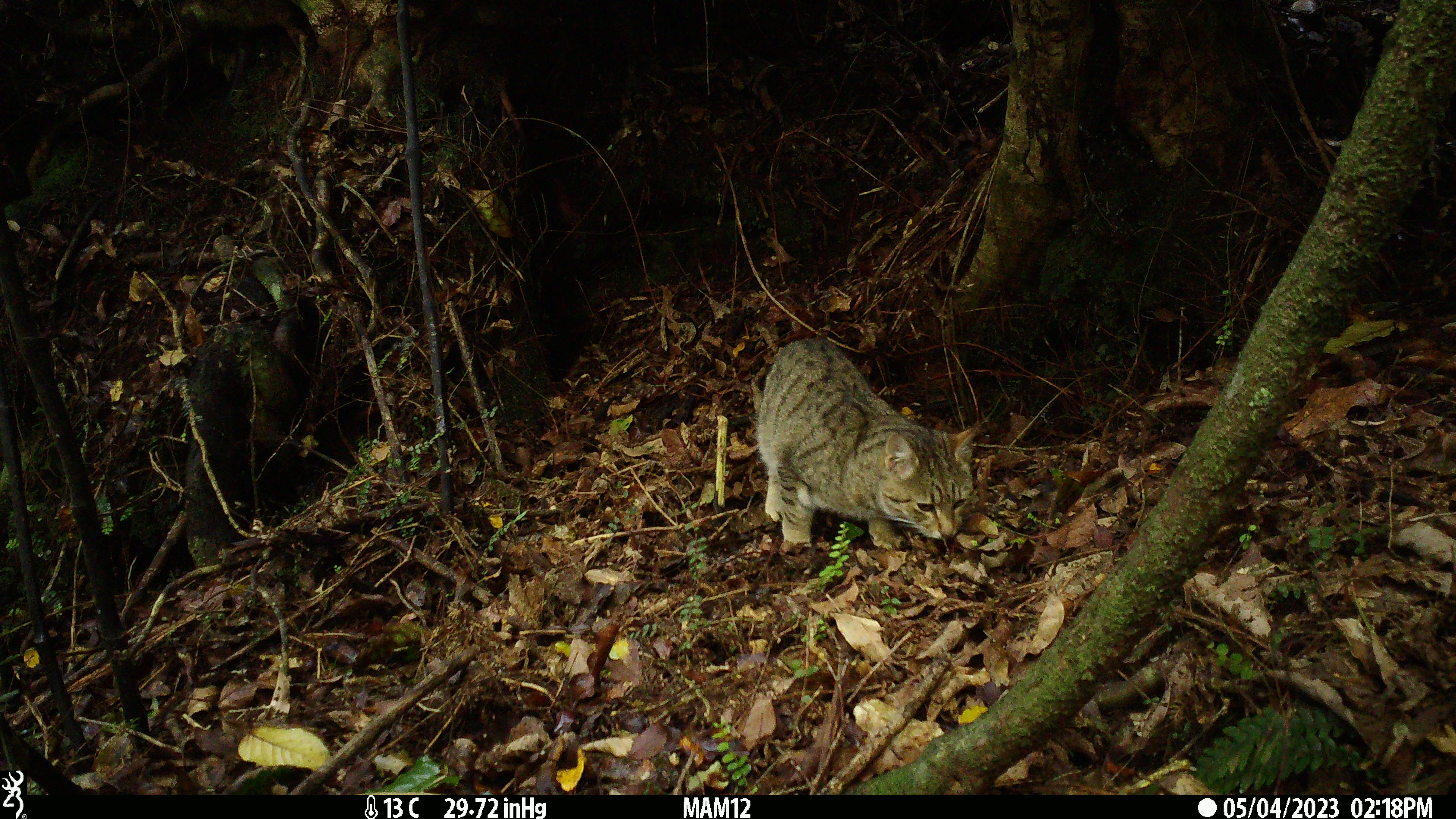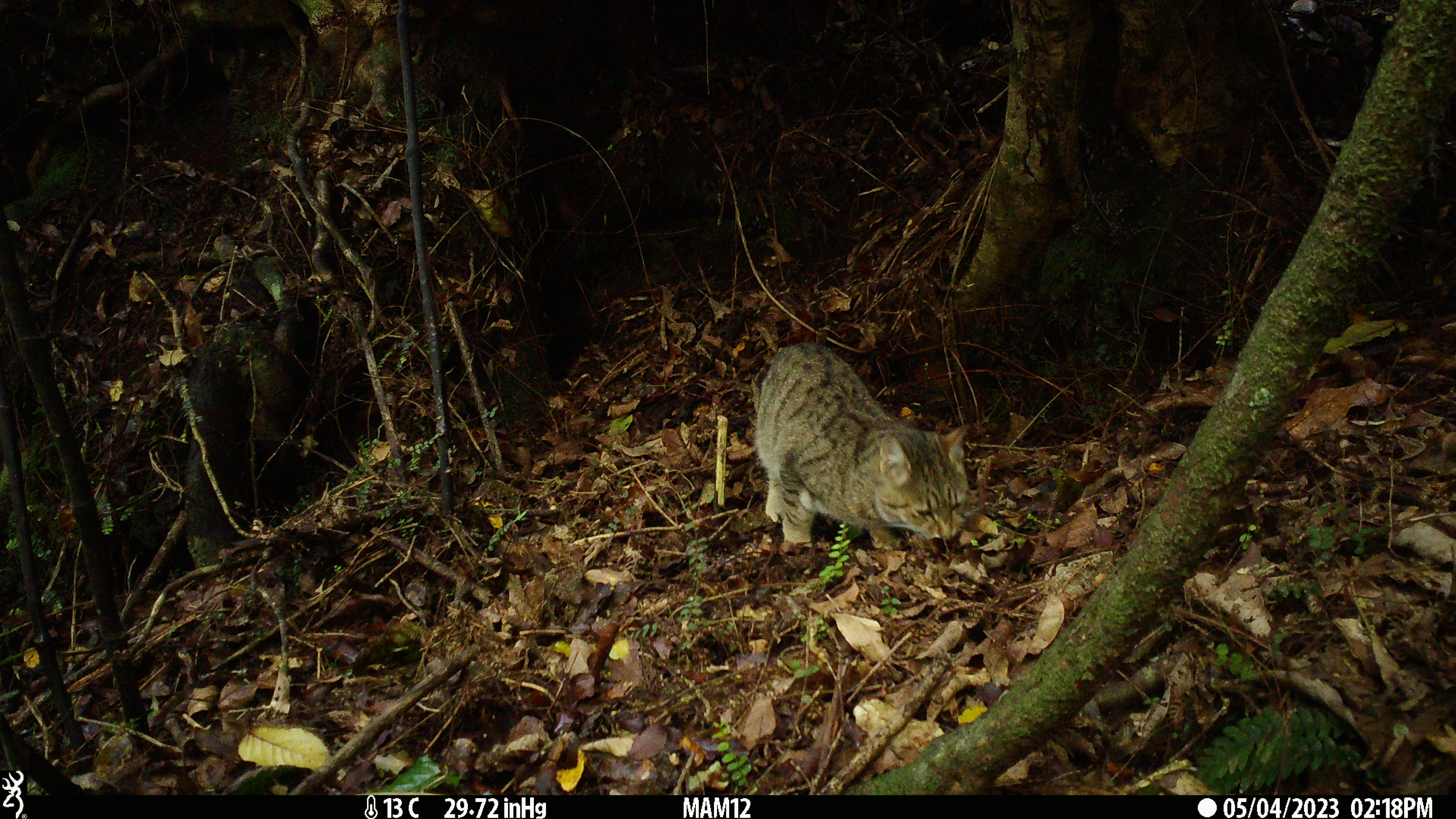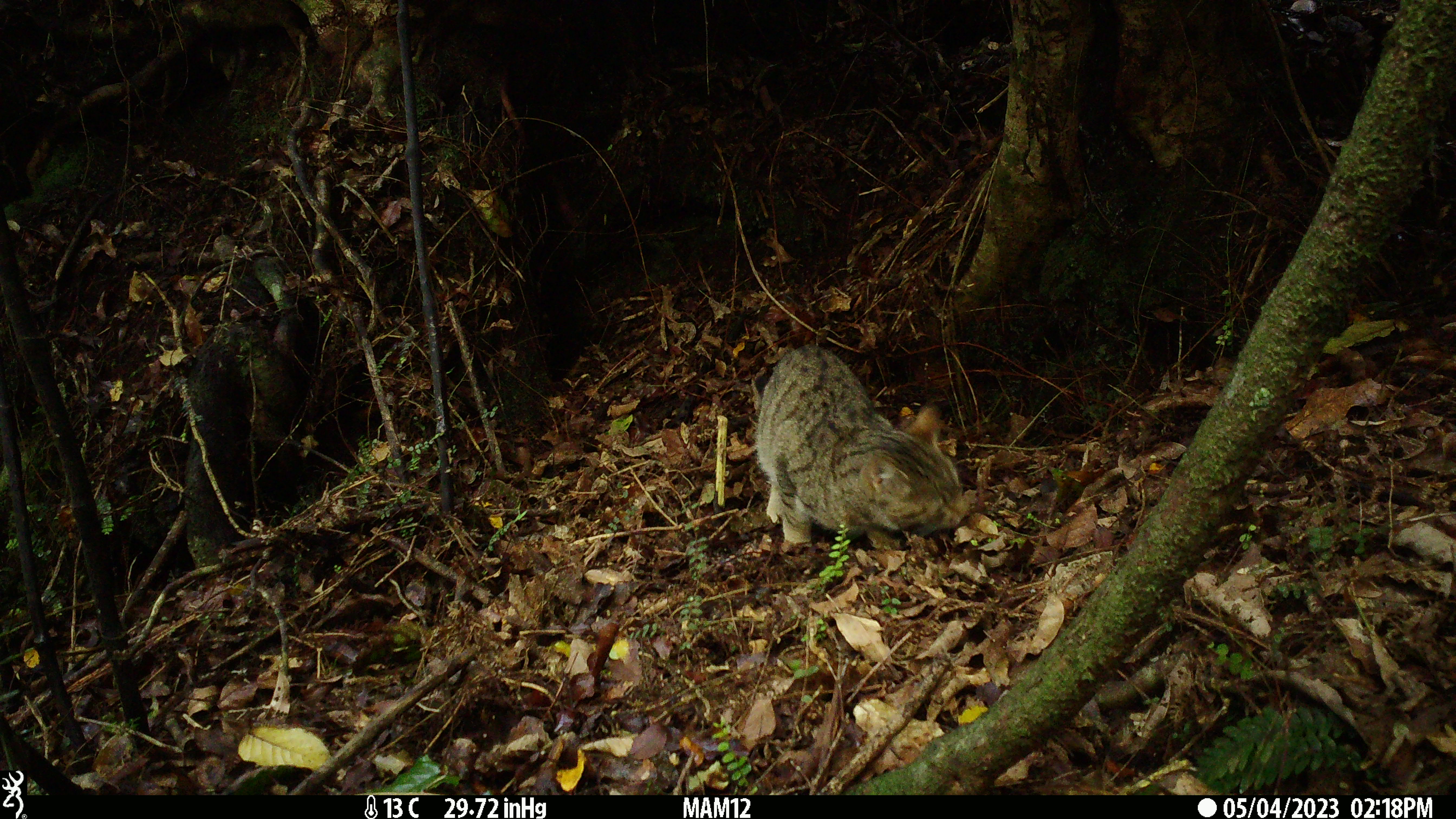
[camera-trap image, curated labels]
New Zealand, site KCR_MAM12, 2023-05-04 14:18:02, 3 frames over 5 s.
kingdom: Animalia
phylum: Chordata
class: Mammalia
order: Carnivora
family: Felidae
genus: Felis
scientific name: Felis catus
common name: domestic cat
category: cat